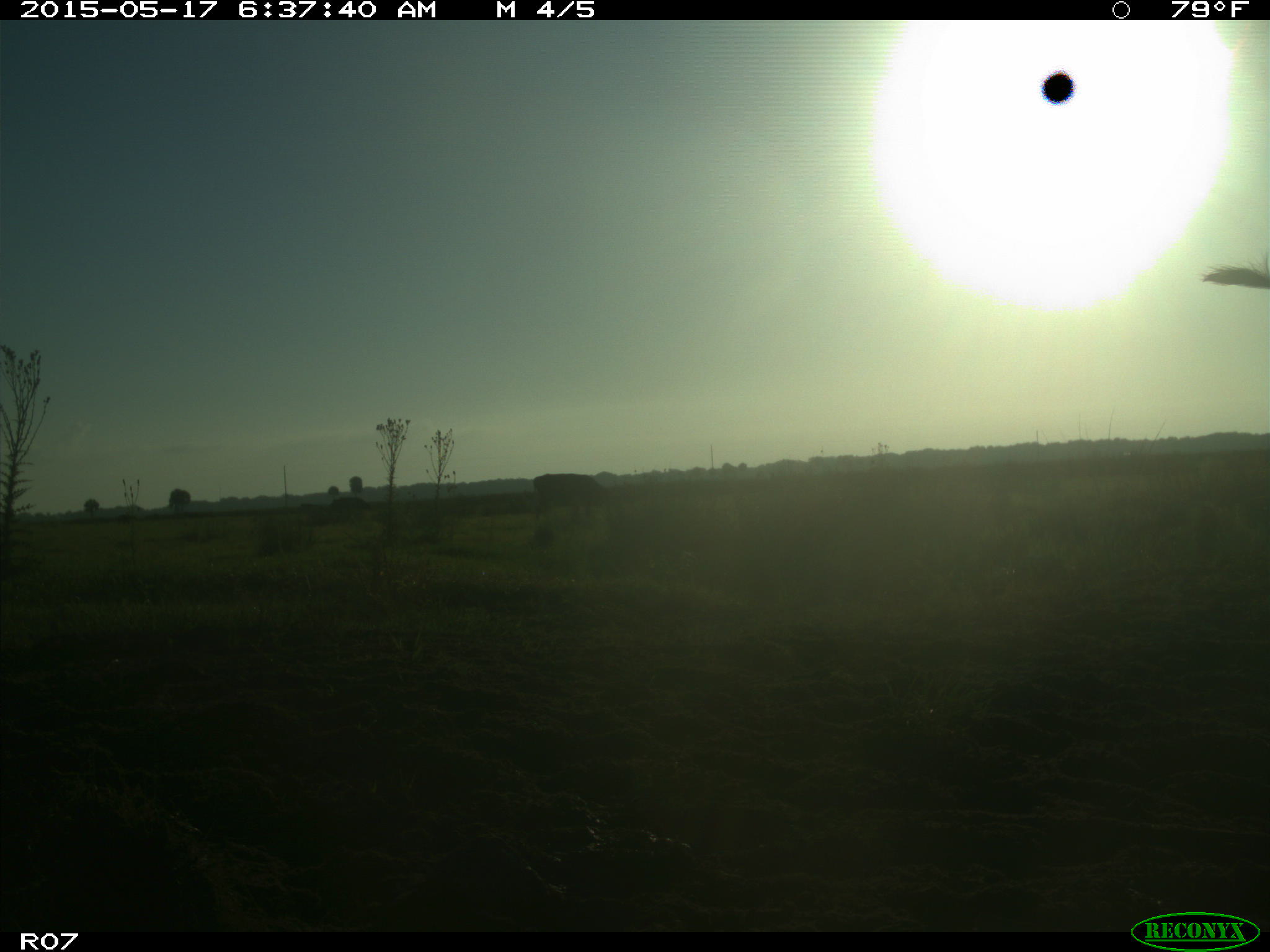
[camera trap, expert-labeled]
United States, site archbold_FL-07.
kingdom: Animalia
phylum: Chordata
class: Mammalia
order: Artiodactyla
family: Bovidae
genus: Bos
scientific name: Bos taurus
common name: domestic cow